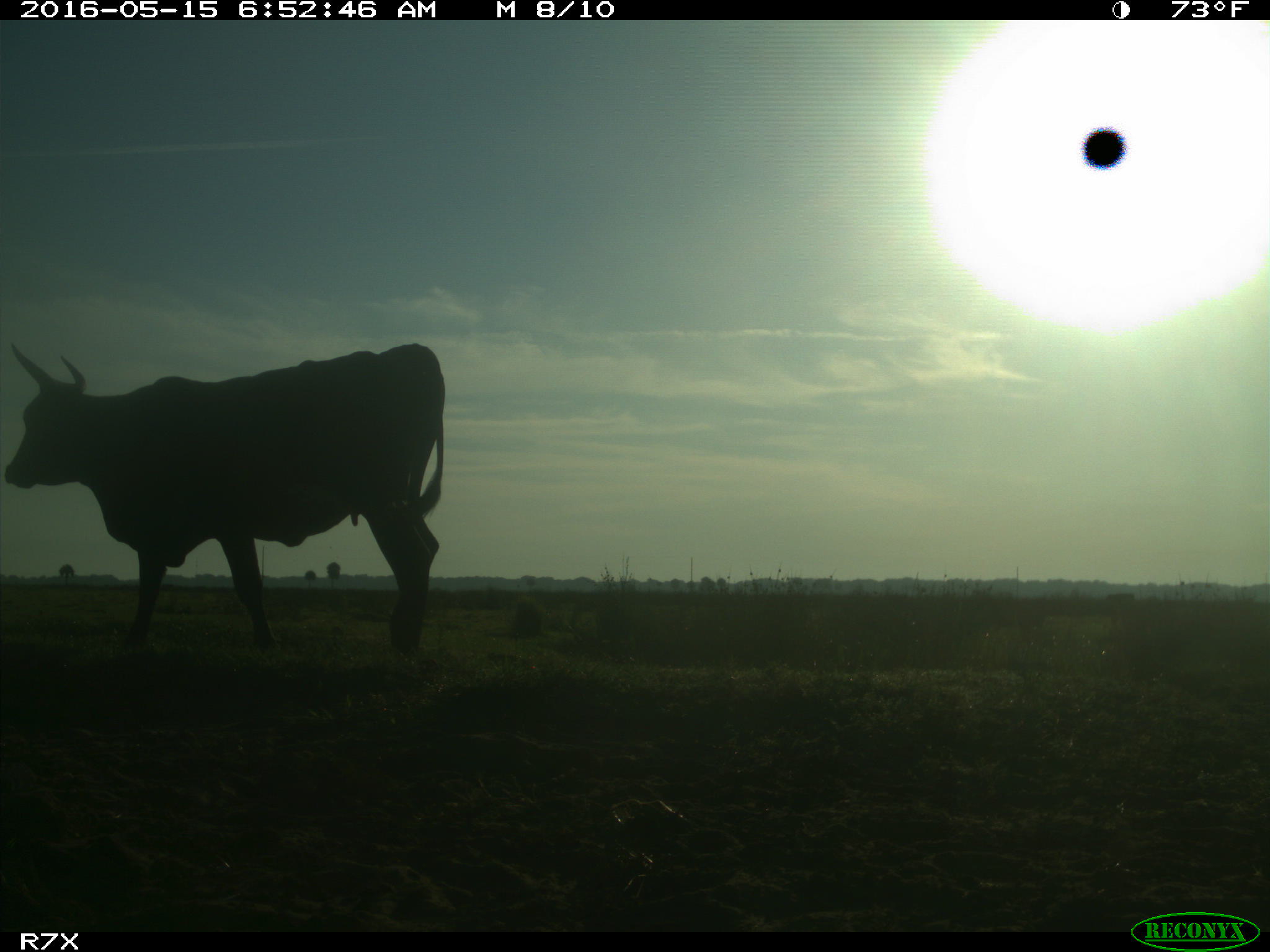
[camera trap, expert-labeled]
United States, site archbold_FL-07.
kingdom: Animalia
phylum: Chordata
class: Mammalia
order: Artiodactyla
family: Bovidae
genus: Bos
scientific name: Bos taurus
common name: domestic cow